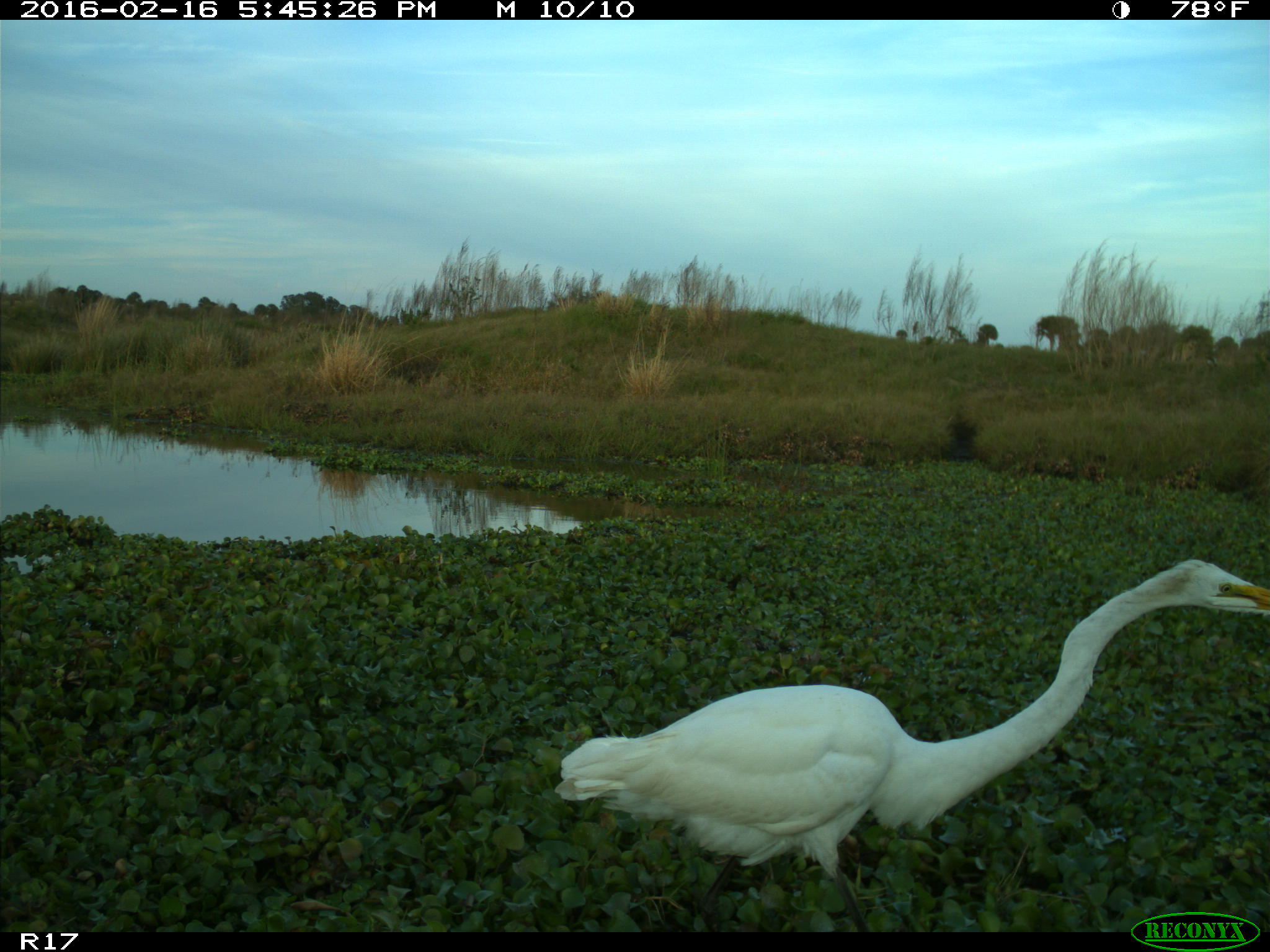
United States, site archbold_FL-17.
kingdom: Animalia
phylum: Chordata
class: Aves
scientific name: Aves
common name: birds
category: unidentified bird